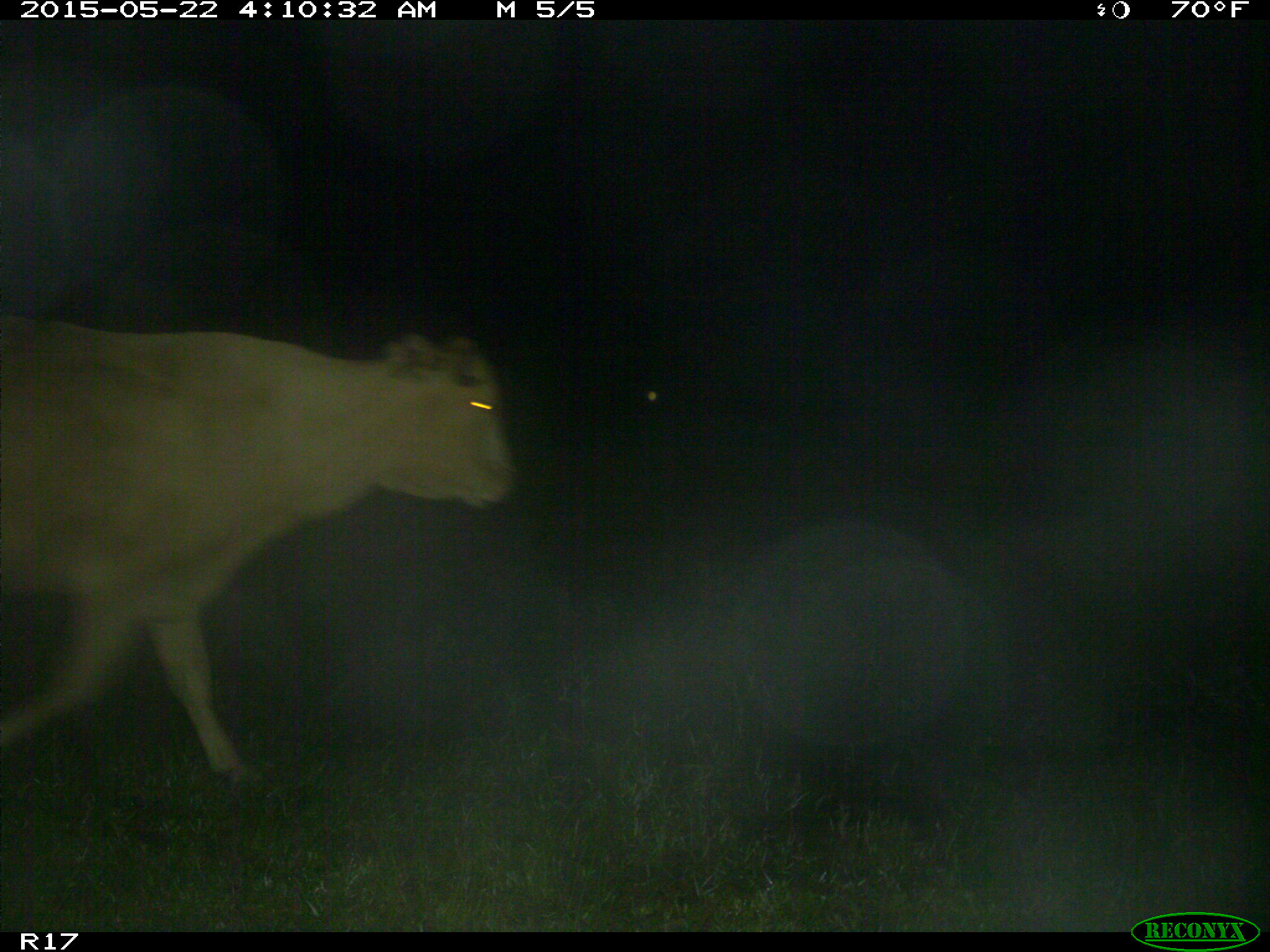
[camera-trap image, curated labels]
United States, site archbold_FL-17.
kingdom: Animalia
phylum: Chordata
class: Mammalia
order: Artiodactyla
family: Bovidae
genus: Bos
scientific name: Bos taurus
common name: domestic cow